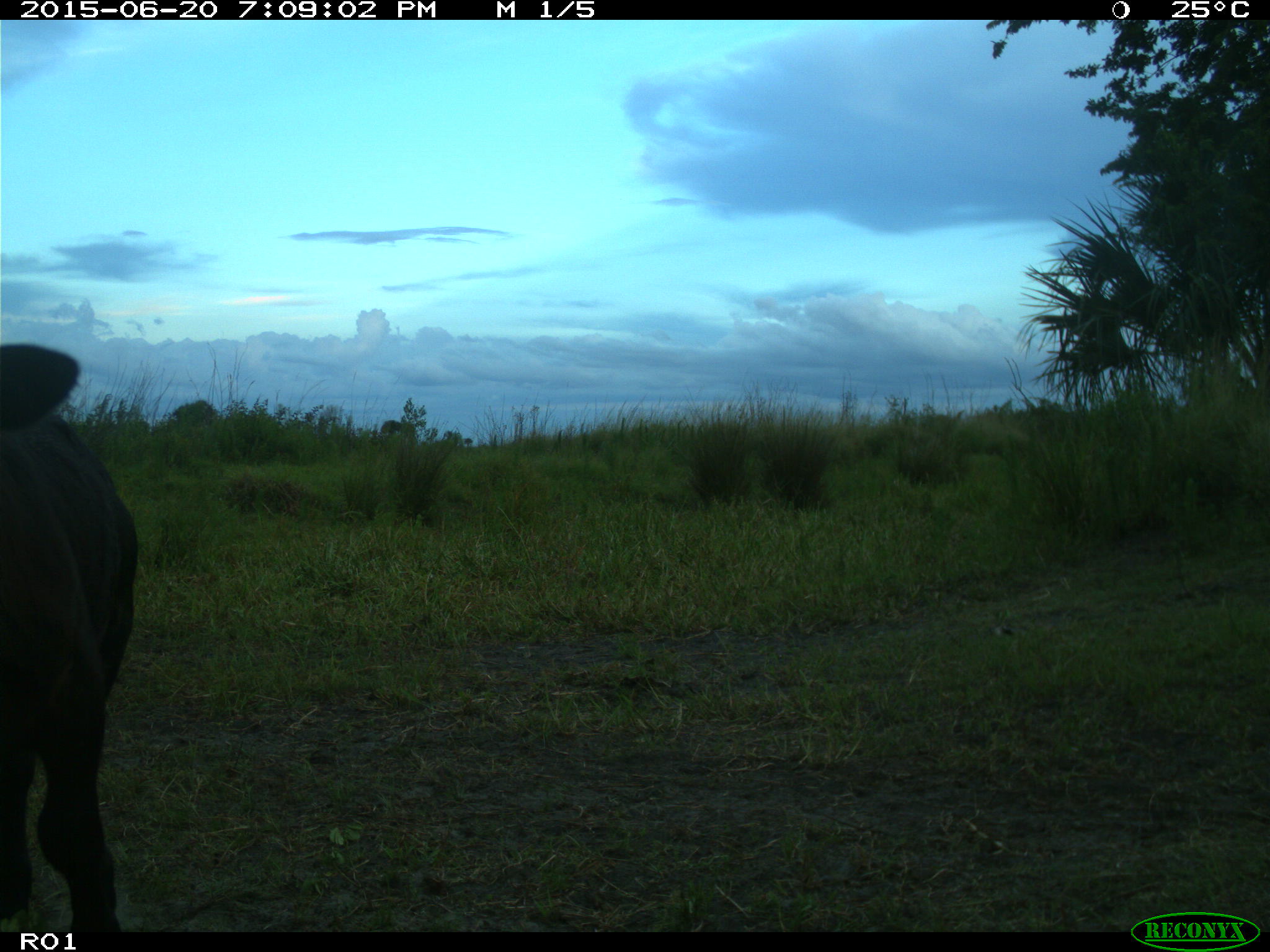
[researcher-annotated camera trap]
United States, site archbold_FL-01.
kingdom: Animalia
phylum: Chordata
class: Mammalia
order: Artiodactyla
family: Bovidae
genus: Bos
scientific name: Bos taurus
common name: domestic cow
Bos taurus (domestic cow).